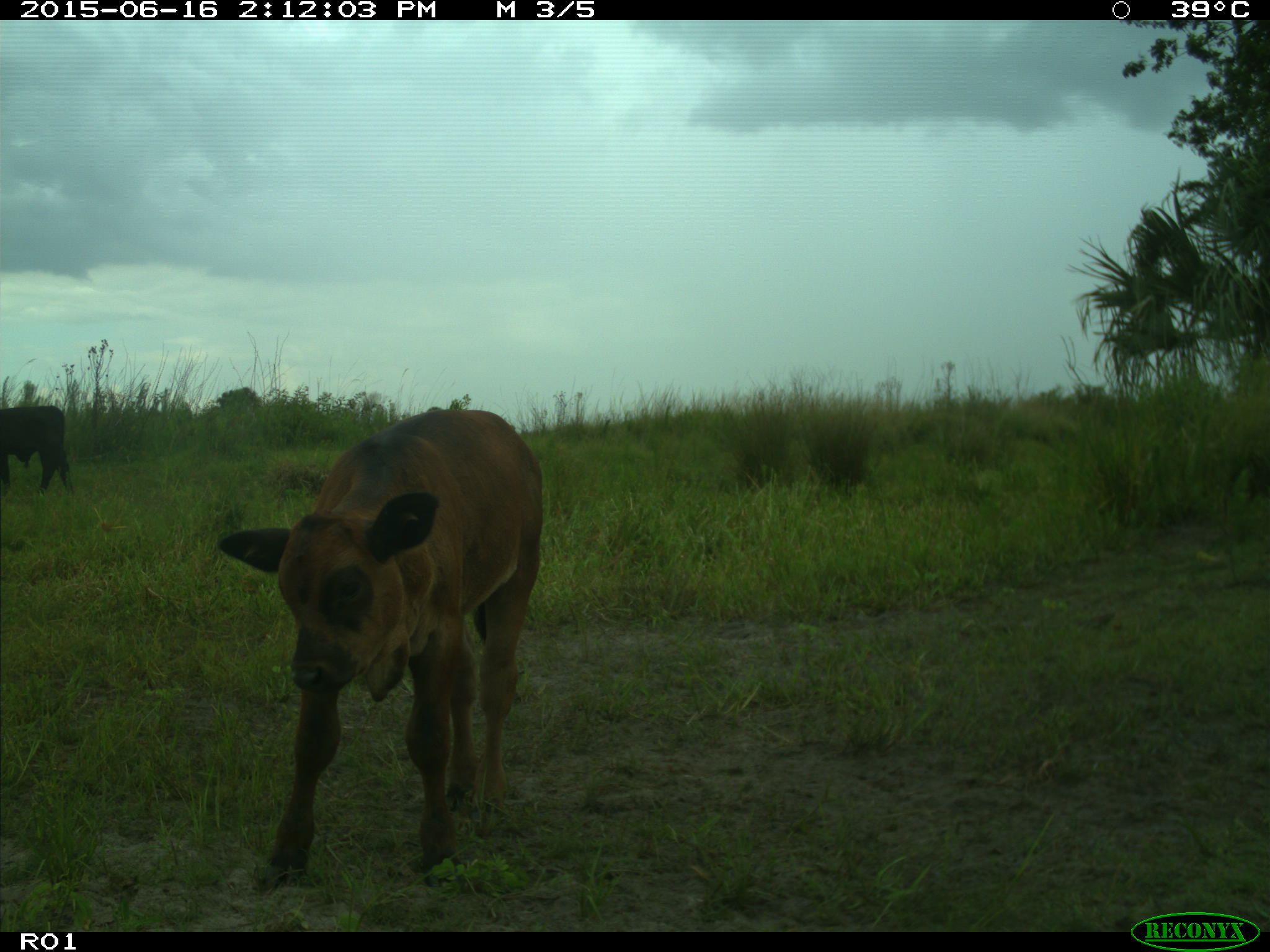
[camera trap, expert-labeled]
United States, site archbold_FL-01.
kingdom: Animalia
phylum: Chordata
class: Mammalia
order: Artiodactyla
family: Bovidae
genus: Bos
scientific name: Bos taurus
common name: domestic cow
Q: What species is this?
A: Bos taurus (domestic cow).